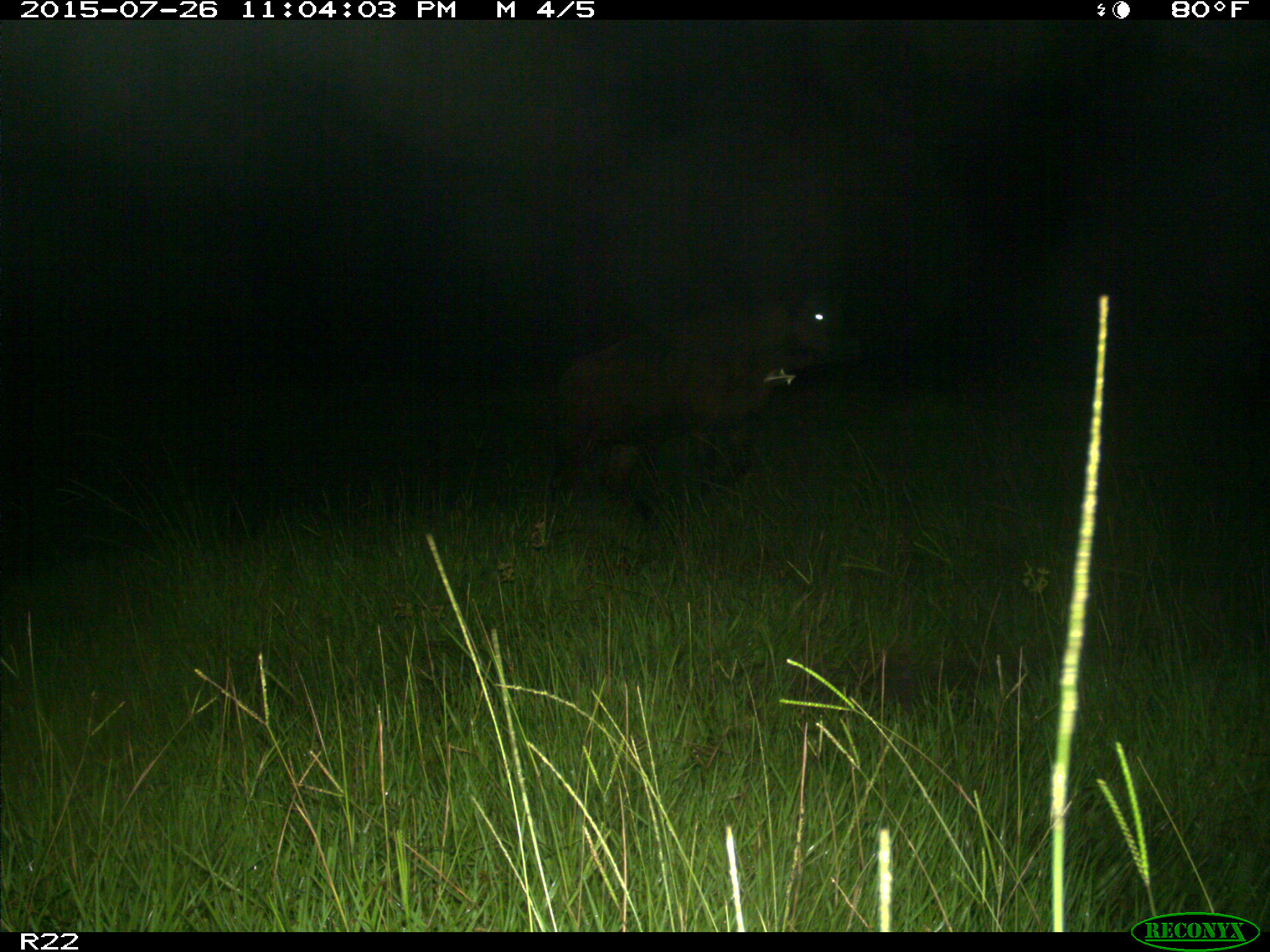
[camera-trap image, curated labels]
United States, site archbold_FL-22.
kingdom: Animalia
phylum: Chordata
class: Mammalia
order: Artiodactyla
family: Bovidae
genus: Bos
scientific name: Bos taurus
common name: domestic cow